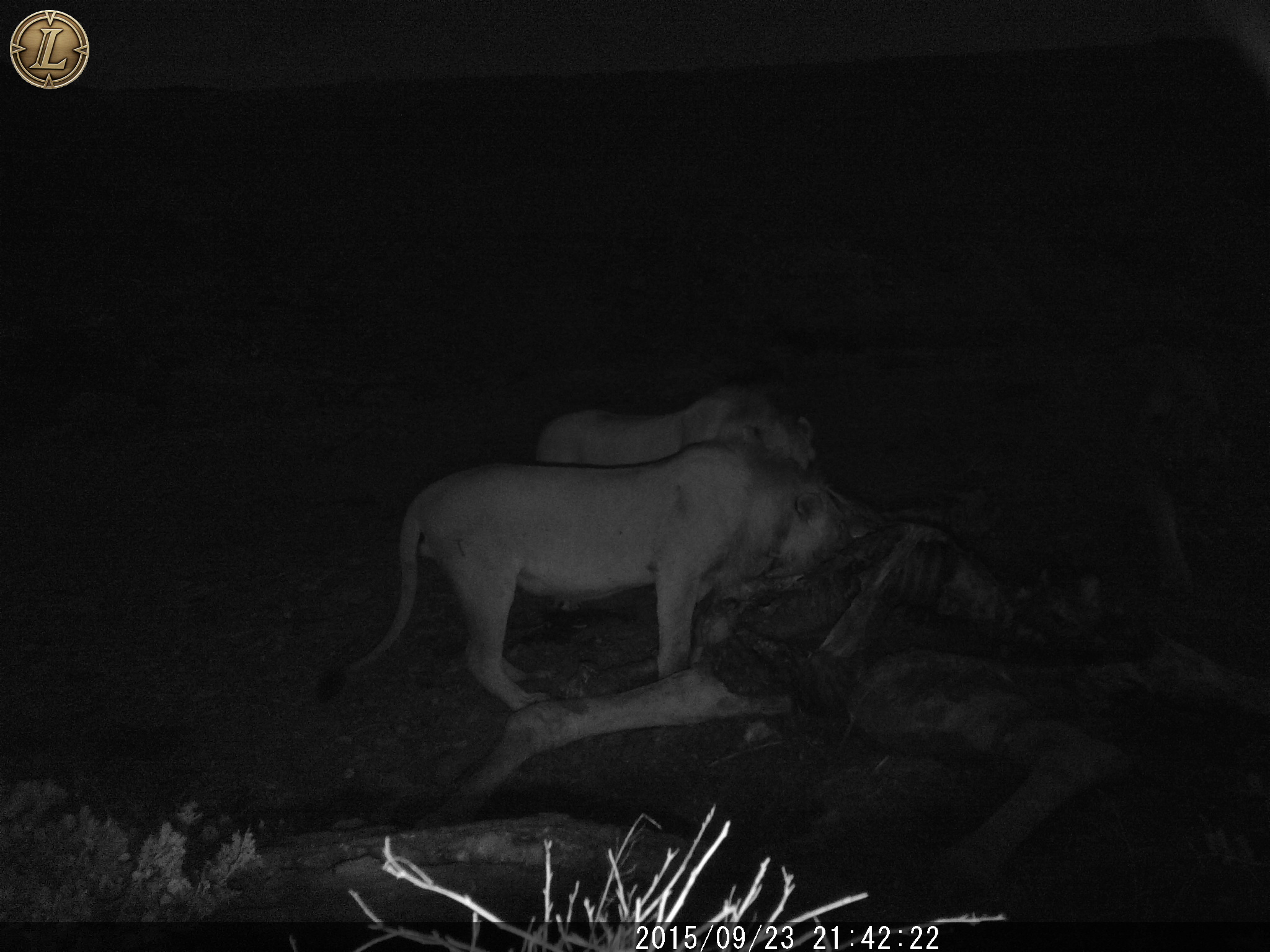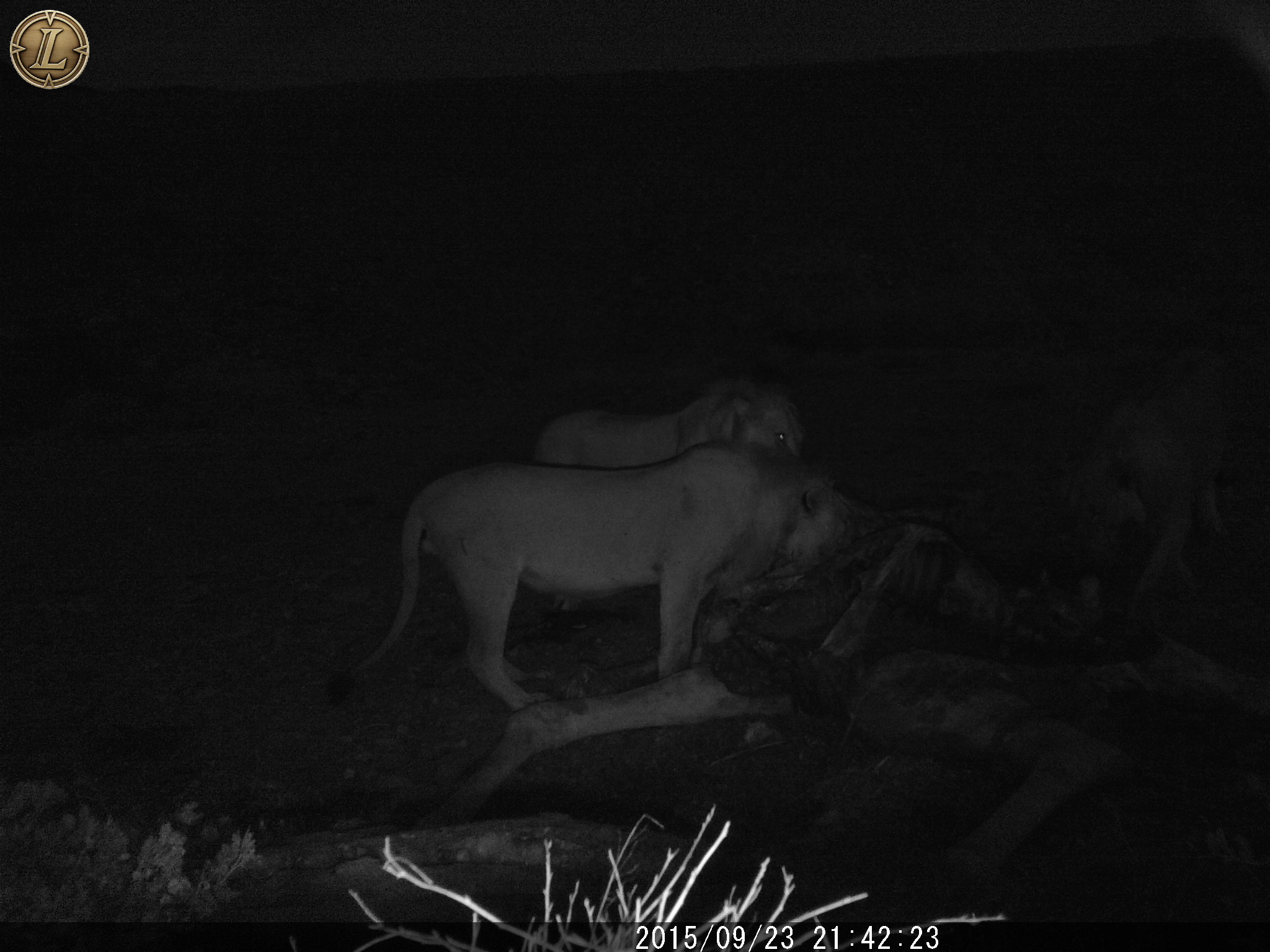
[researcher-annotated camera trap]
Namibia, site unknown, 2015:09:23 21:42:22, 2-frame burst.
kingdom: Animalia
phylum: Chordata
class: Mammalia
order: Carnivora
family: Felidae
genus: Panthera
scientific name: Panthera leo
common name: lion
Panthera leo (lion).